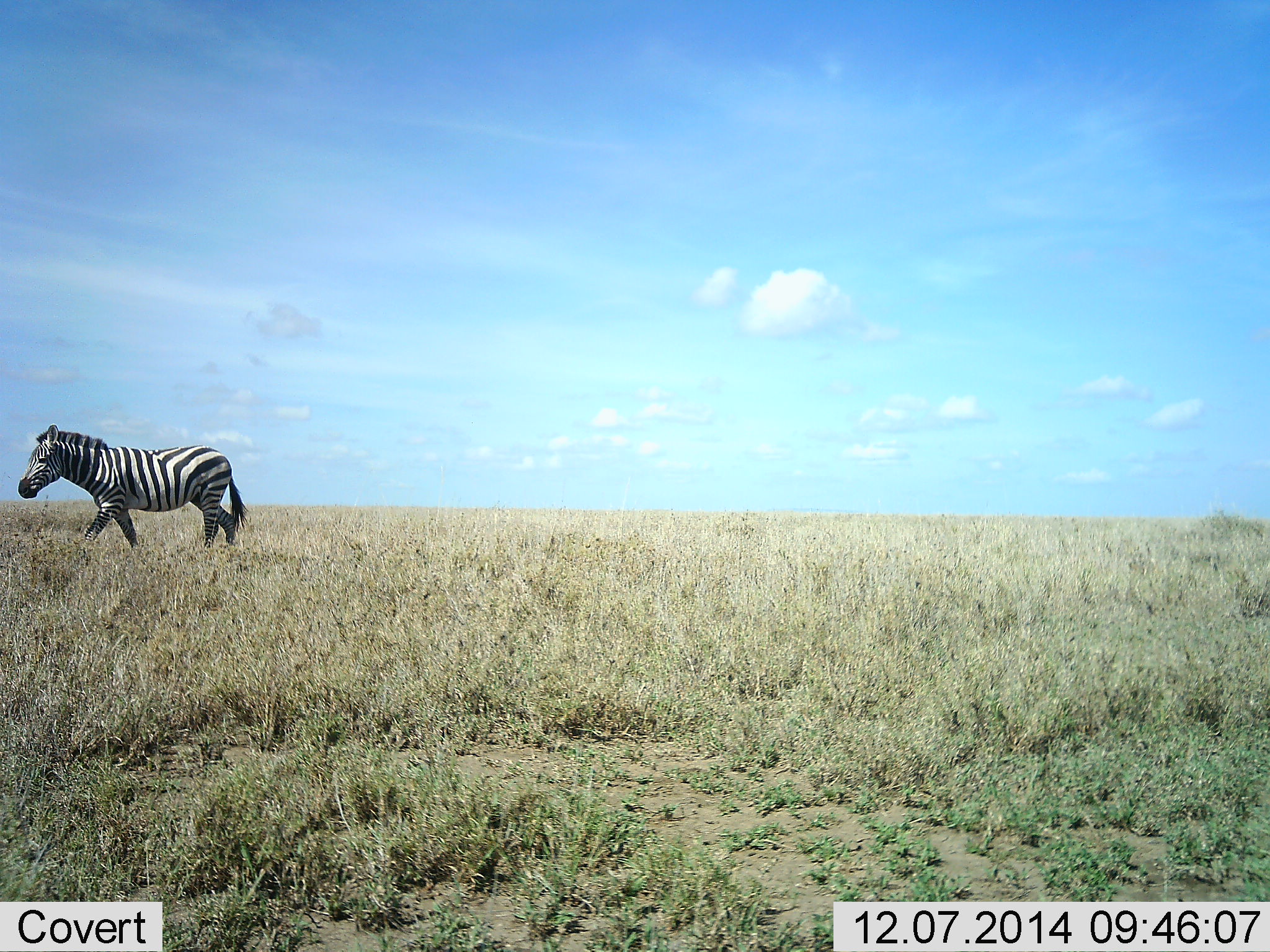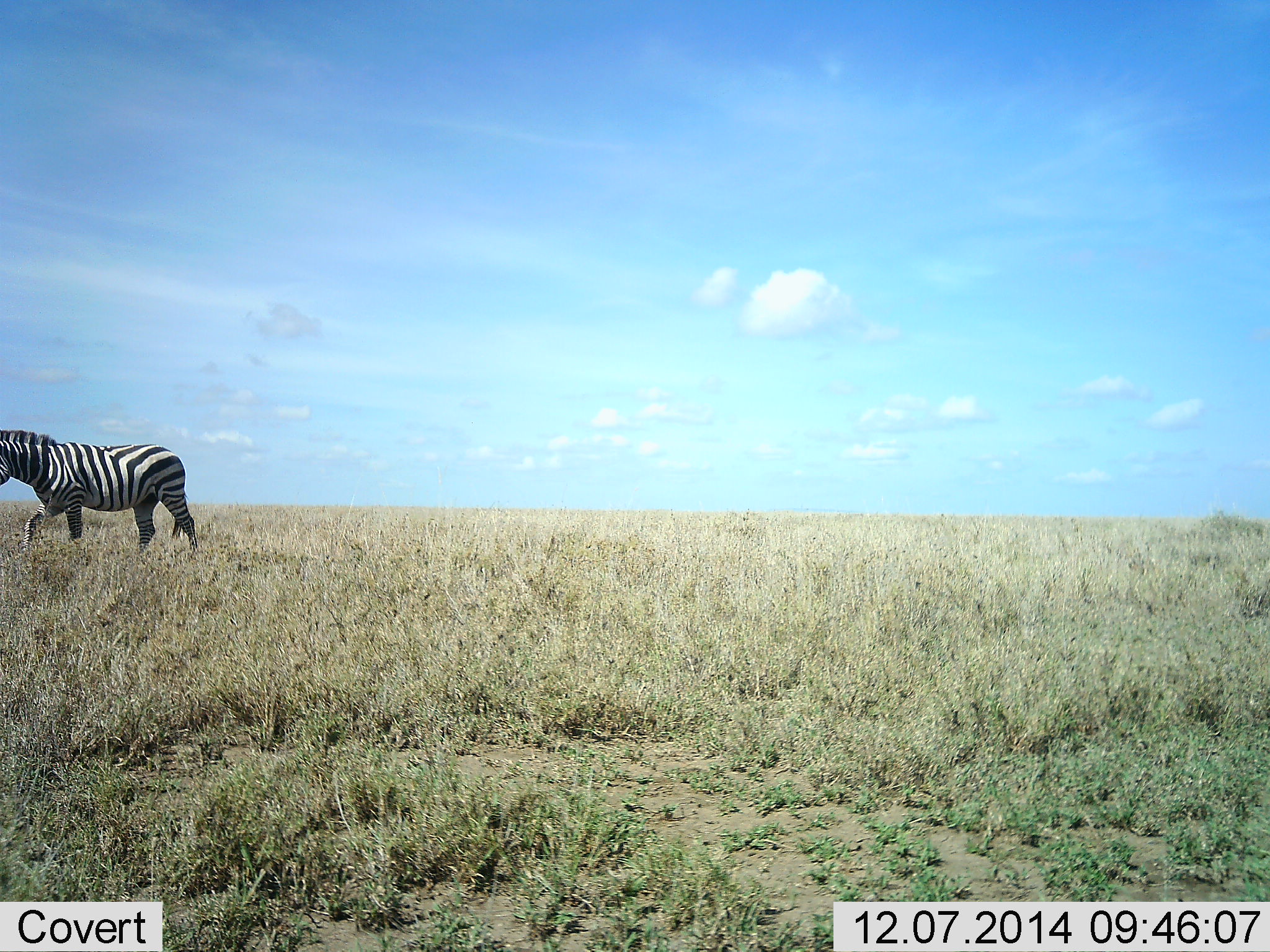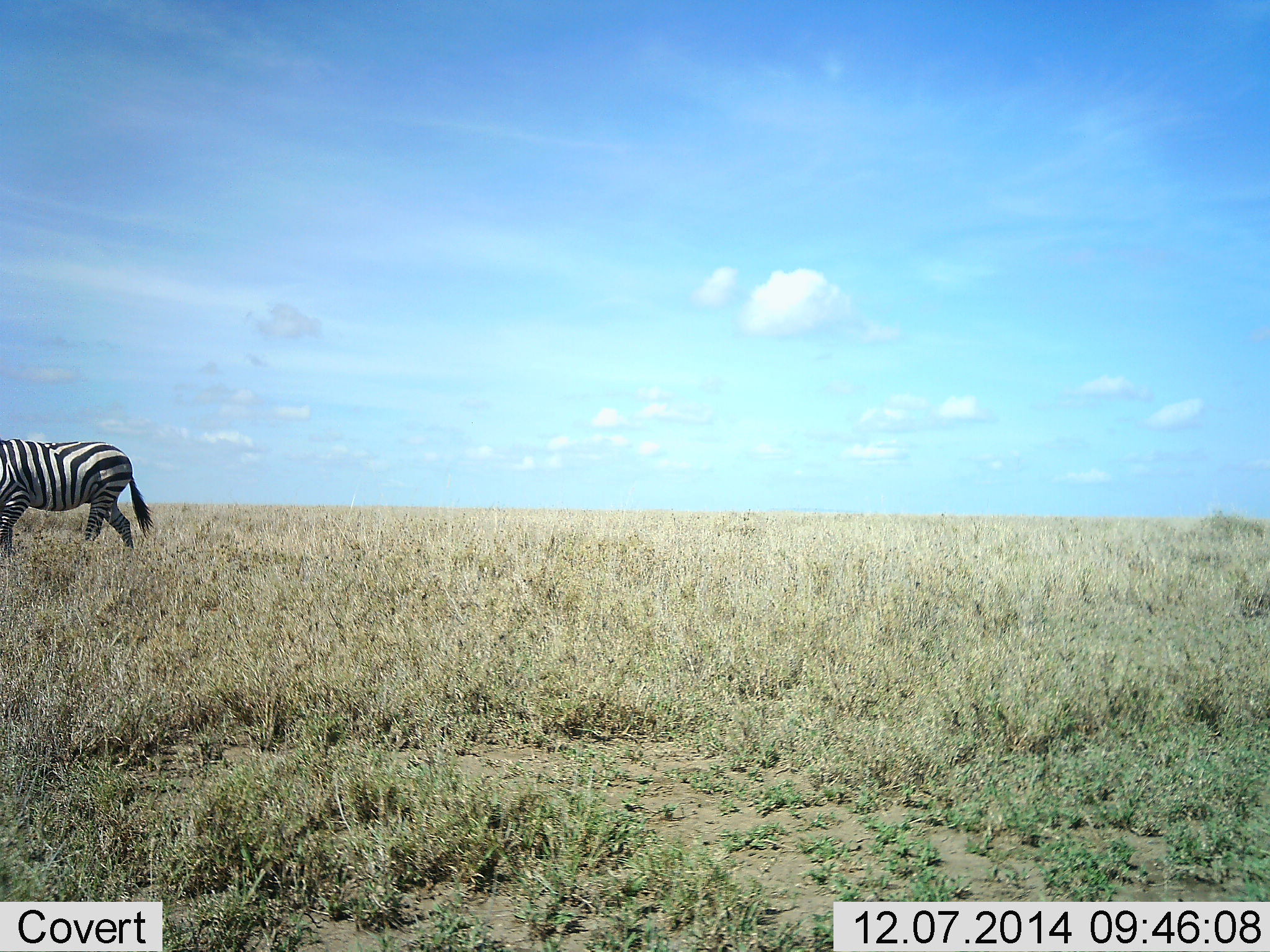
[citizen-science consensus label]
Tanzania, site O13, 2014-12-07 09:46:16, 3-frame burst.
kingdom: Animalia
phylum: Chordata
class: Mammalia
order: Perissodactyla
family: Equidae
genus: Equus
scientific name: Equus quagga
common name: plains zebra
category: zebra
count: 1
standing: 10%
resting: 0%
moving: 100%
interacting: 0%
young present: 0%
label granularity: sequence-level